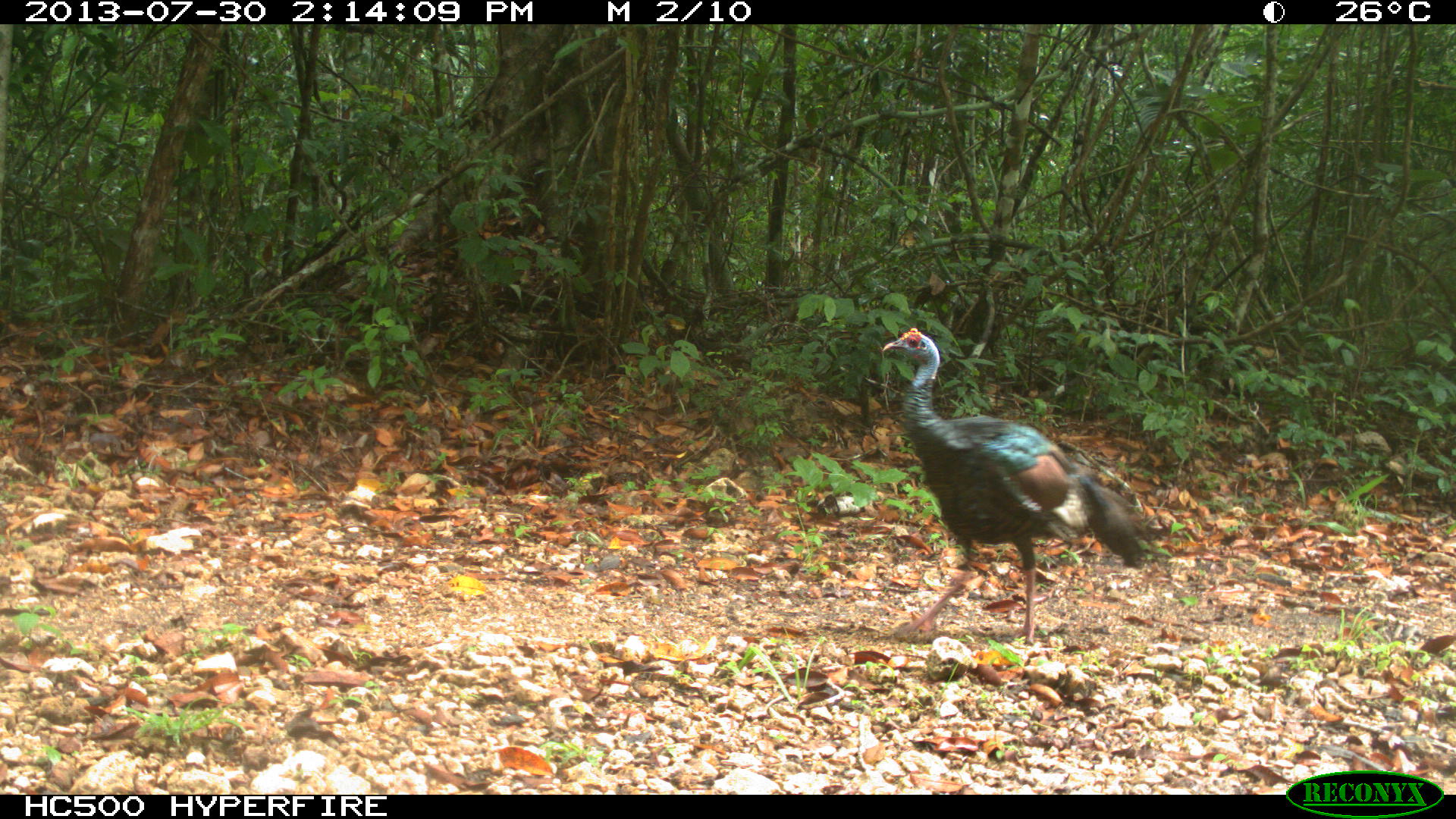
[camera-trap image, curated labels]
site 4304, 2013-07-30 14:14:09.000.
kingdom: Animalia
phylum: Chordata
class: Aves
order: Galliformes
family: Phasianidae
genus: Meleagris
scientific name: Meleagris ocellata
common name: ocellated turkey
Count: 1.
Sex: male.